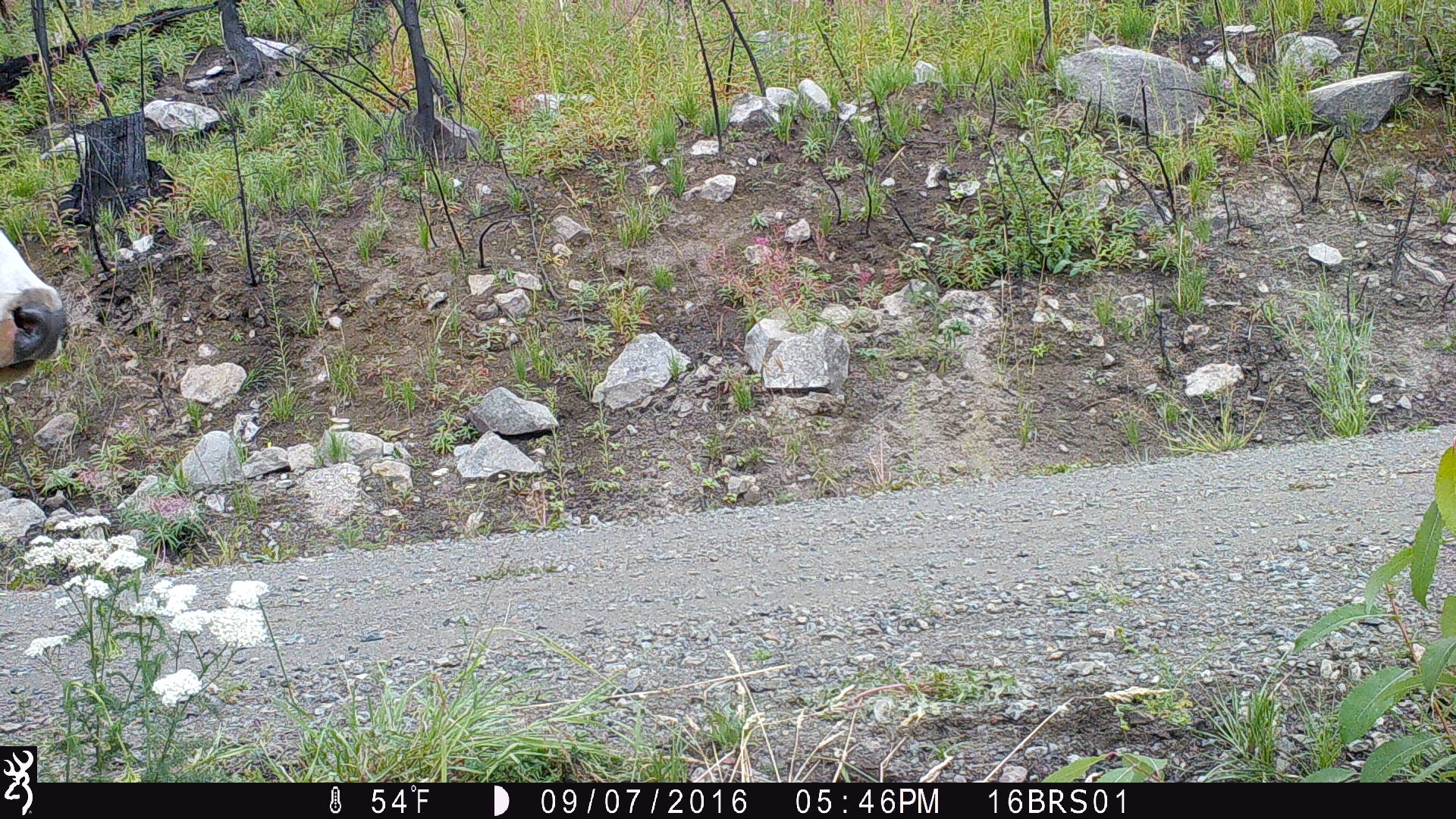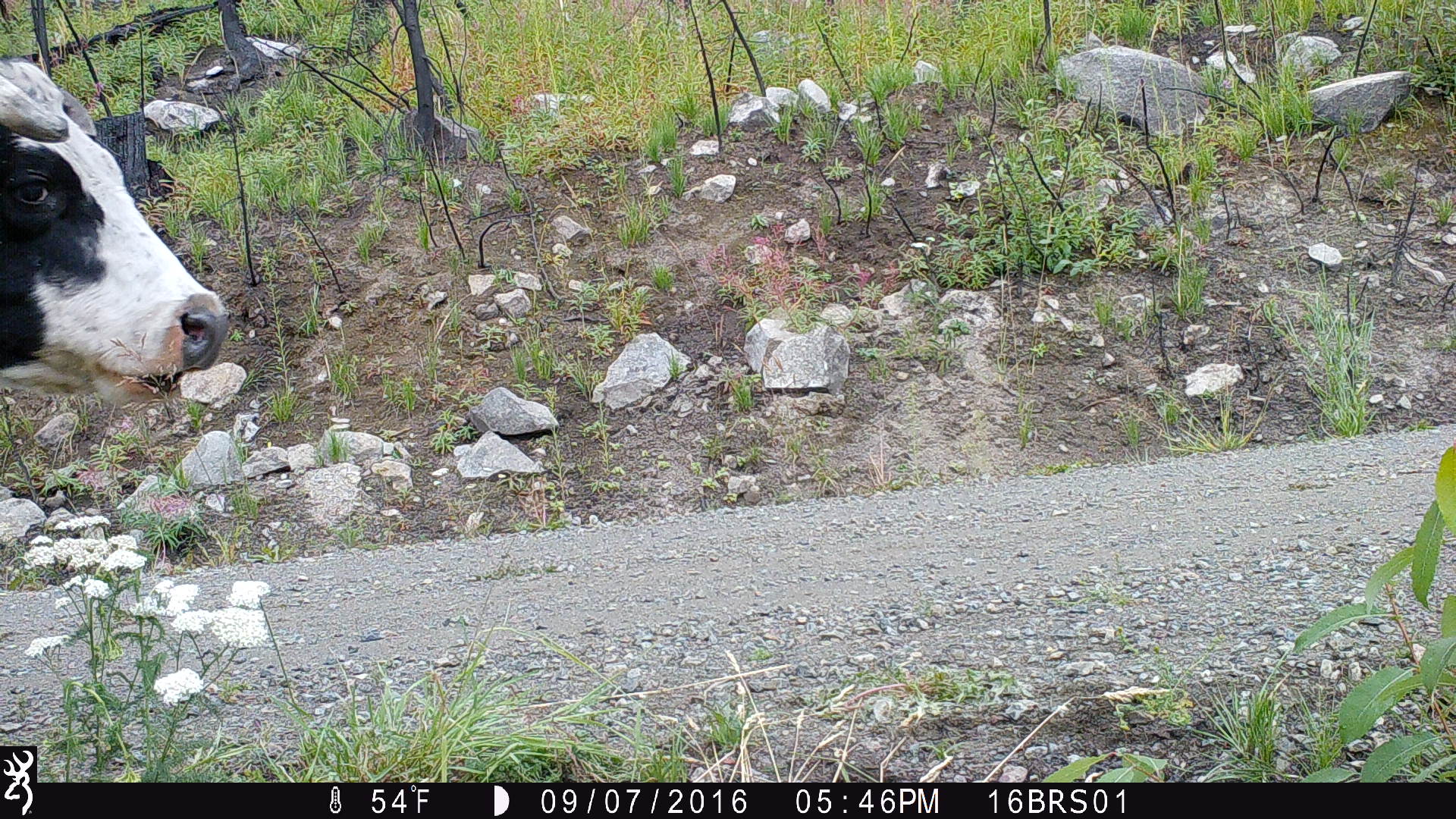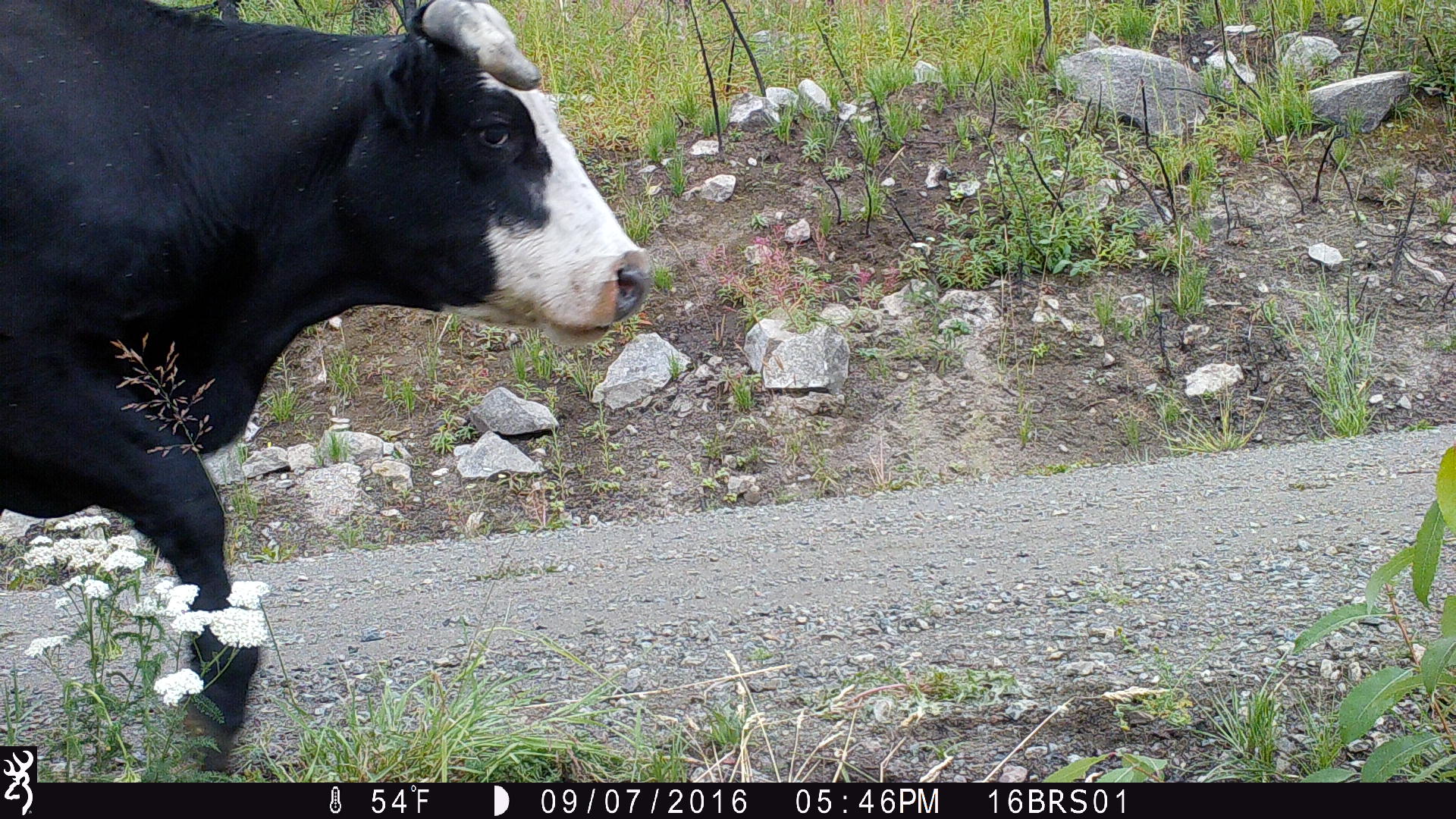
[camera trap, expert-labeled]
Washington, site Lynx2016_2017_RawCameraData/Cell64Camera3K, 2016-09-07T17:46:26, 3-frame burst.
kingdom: Animalia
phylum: Chordata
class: Mammalia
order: Artiodactyla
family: Bovidae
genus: Bos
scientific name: Bos taurus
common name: domestic cattle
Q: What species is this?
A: Domestic cattle (Bos taurus).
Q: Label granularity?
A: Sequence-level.